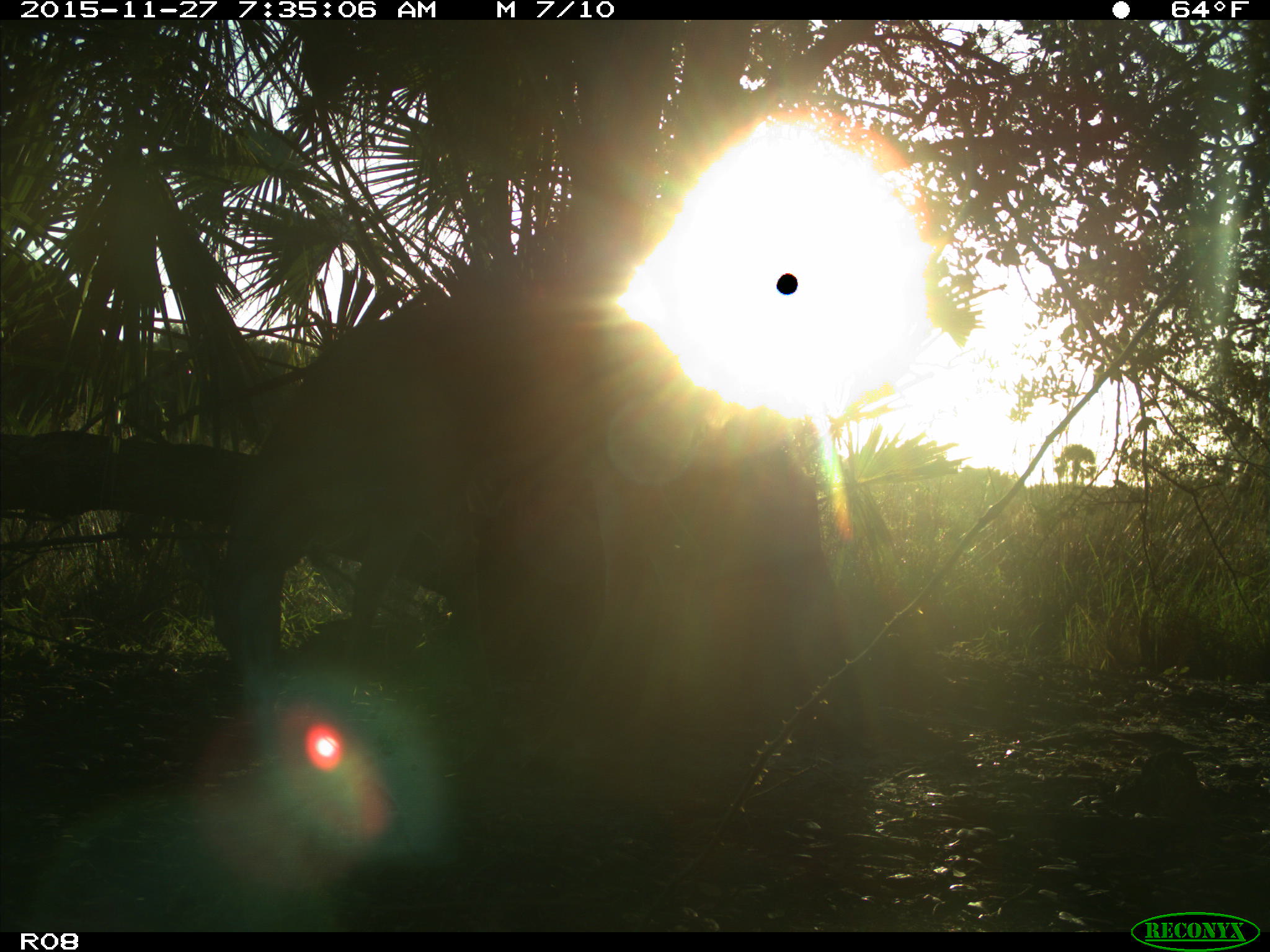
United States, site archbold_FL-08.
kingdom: Animalia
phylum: Chordata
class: Mammalia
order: Artiodactyla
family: Cervidae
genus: Odocoileus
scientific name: Odocoileus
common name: deer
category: unidentified deer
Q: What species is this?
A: Unidentified deer (deer) (Odocoileus).